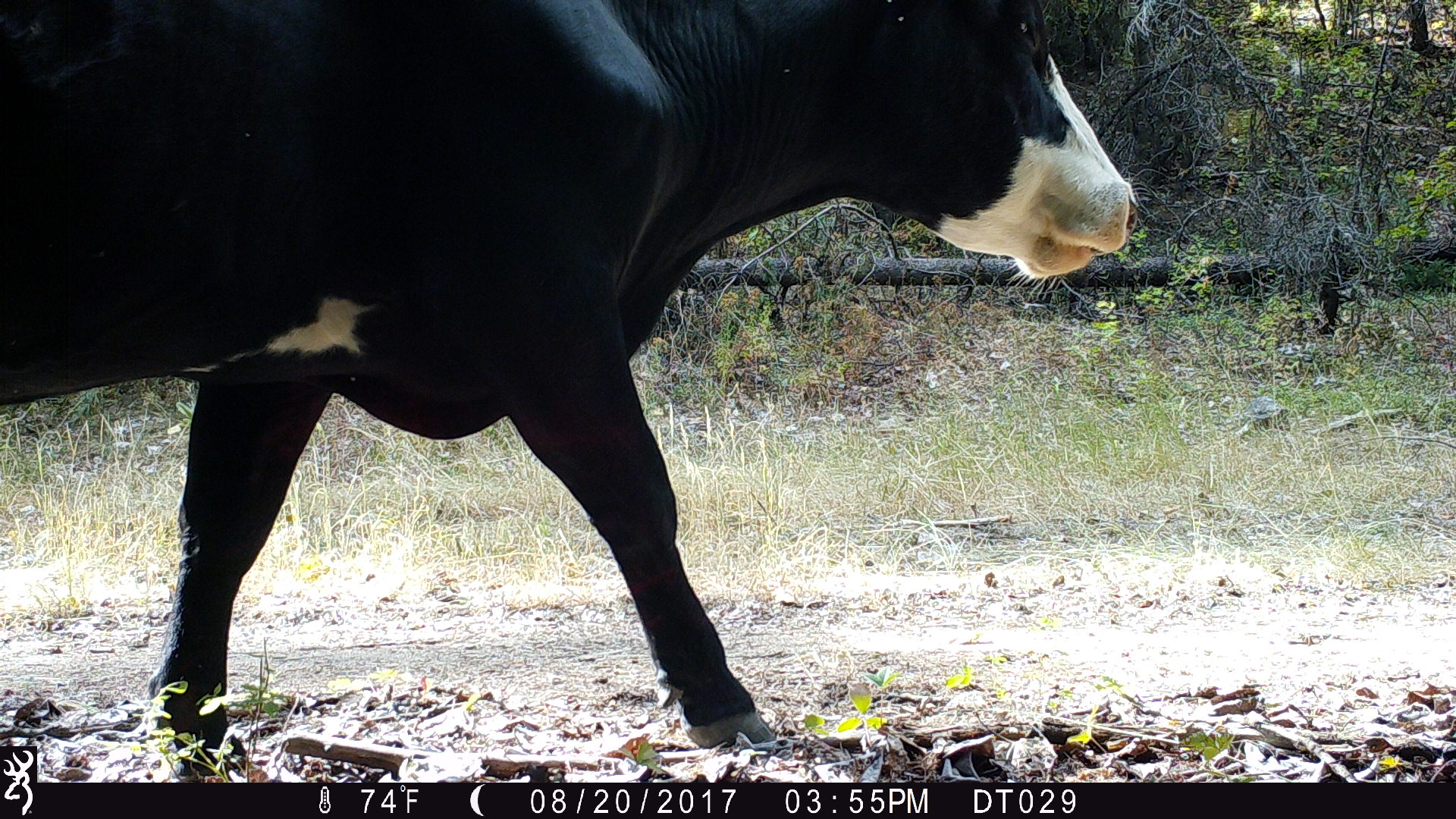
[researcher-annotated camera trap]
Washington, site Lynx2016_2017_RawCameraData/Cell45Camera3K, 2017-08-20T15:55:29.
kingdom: Animalia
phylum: Chordata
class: Mammalia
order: Artiodactyla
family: Bovidae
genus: Bos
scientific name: Bos taurus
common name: domestic cattle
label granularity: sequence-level